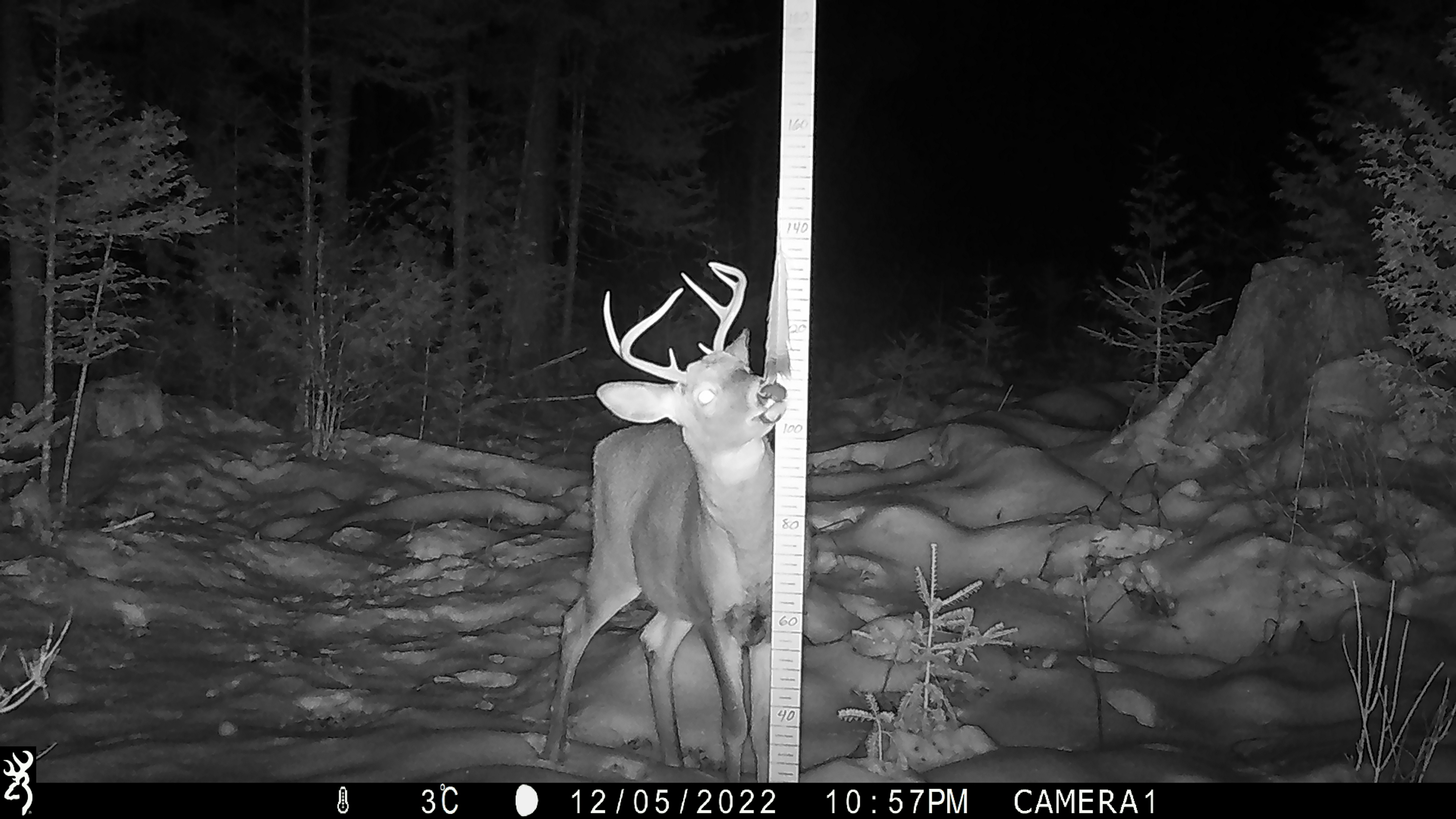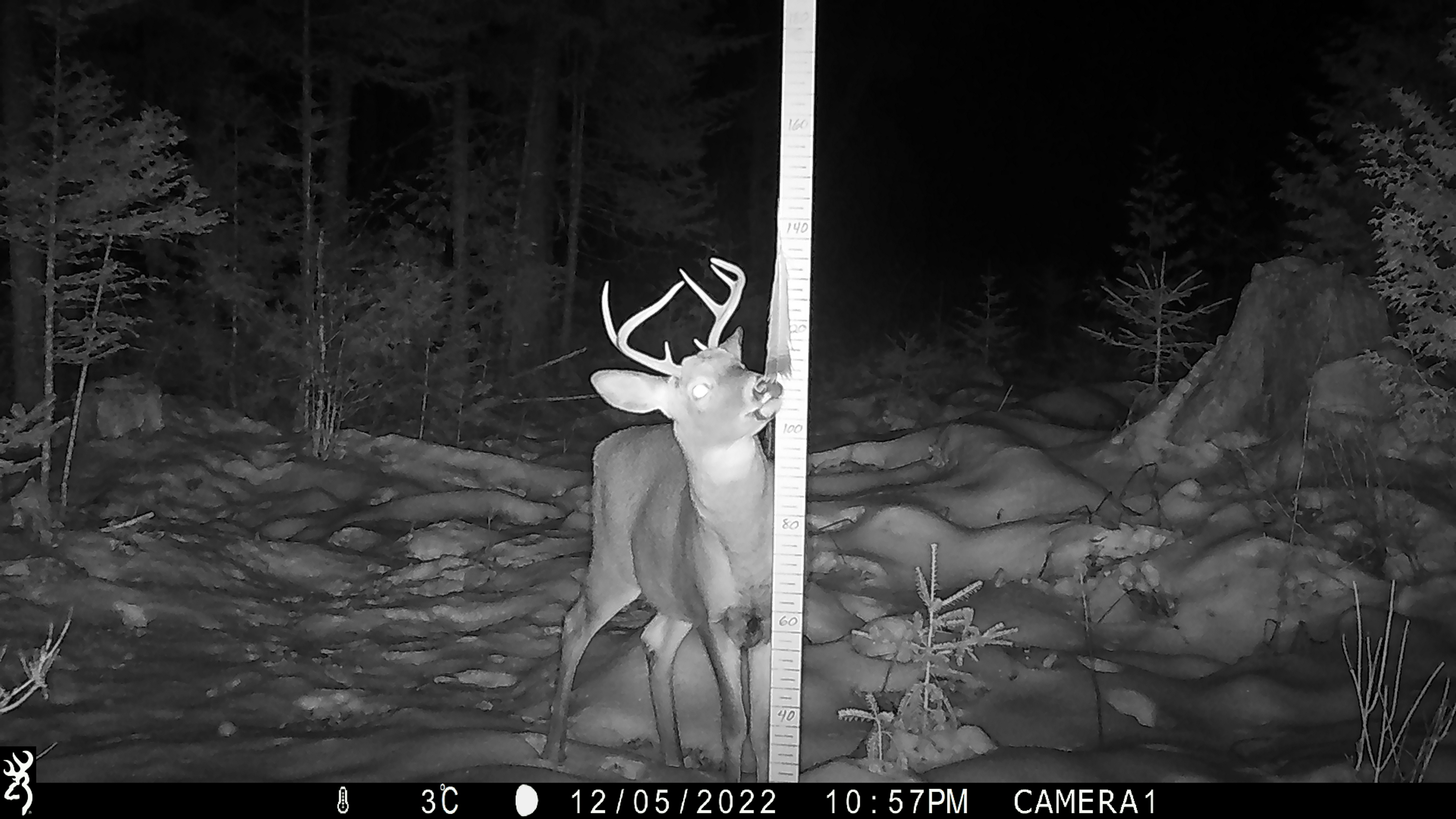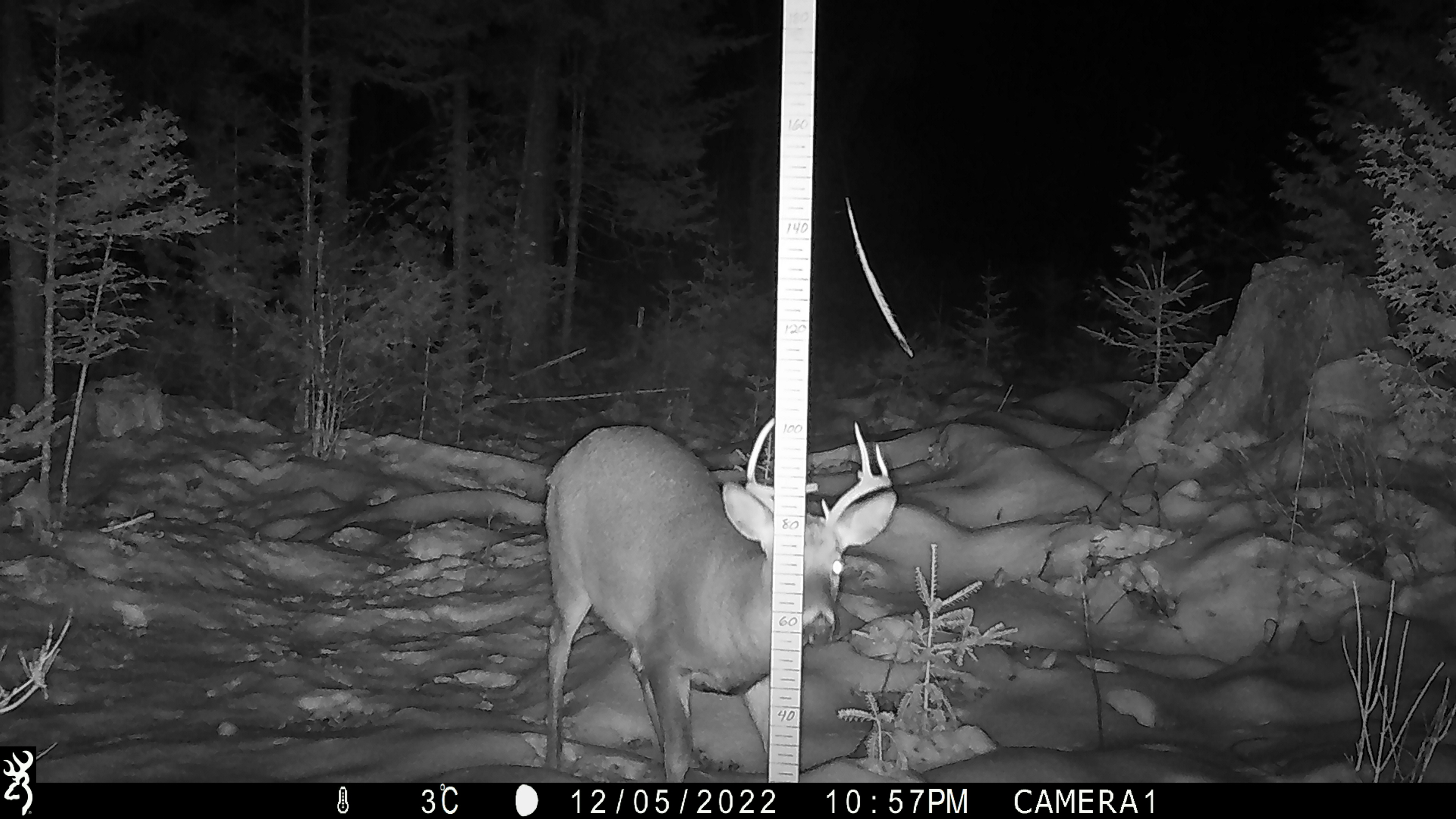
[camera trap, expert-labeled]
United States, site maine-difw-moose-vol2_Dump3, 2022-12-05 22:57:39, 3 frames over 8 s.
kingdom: Animalia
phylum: Chordata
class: Mammalia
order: Artiodactyla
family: Cervidae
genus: Odocoileus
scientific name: Odocoileus virginianus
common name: white-tailed deer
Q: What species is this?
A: White-tailed deer (Odocoileus virginianus).